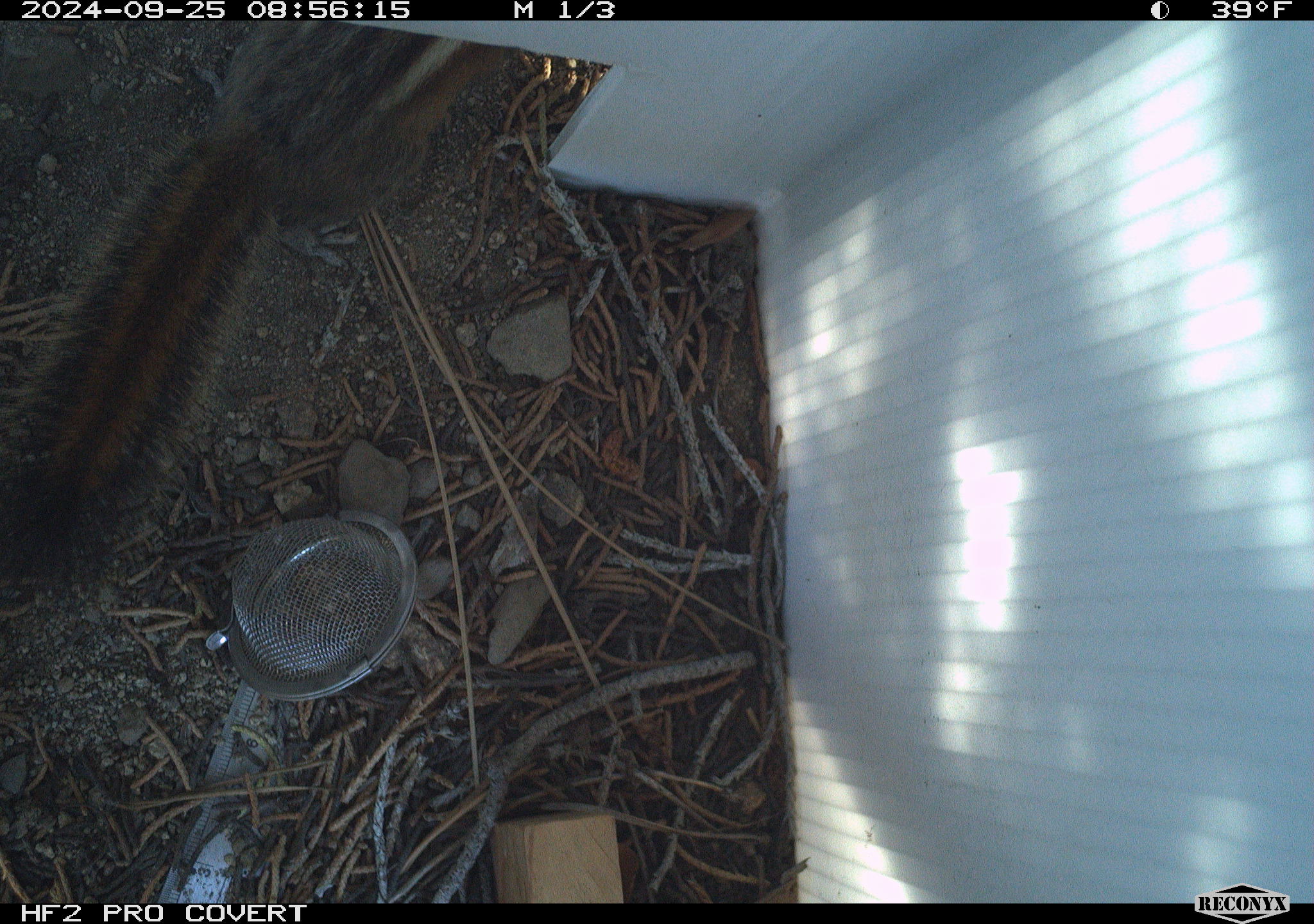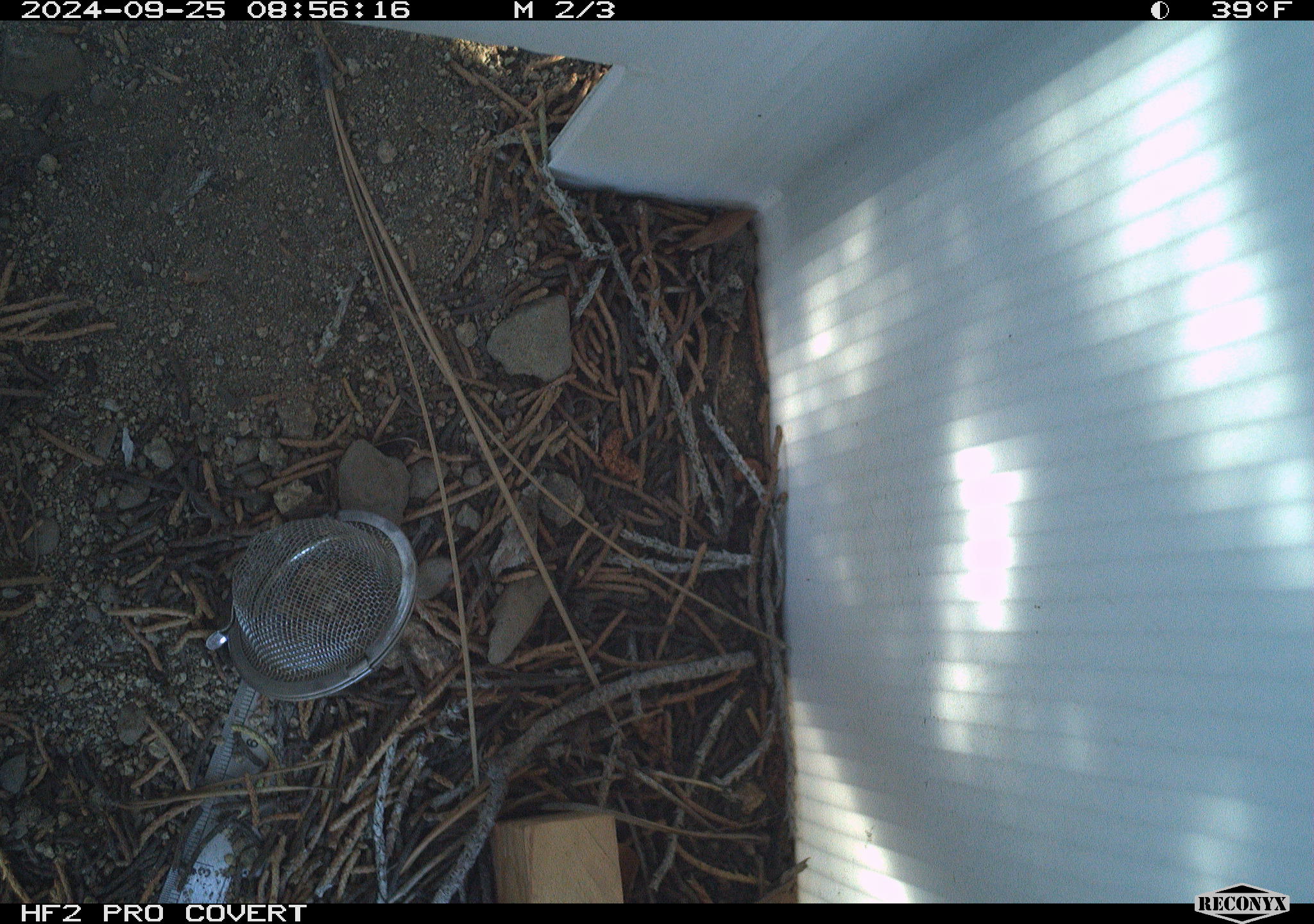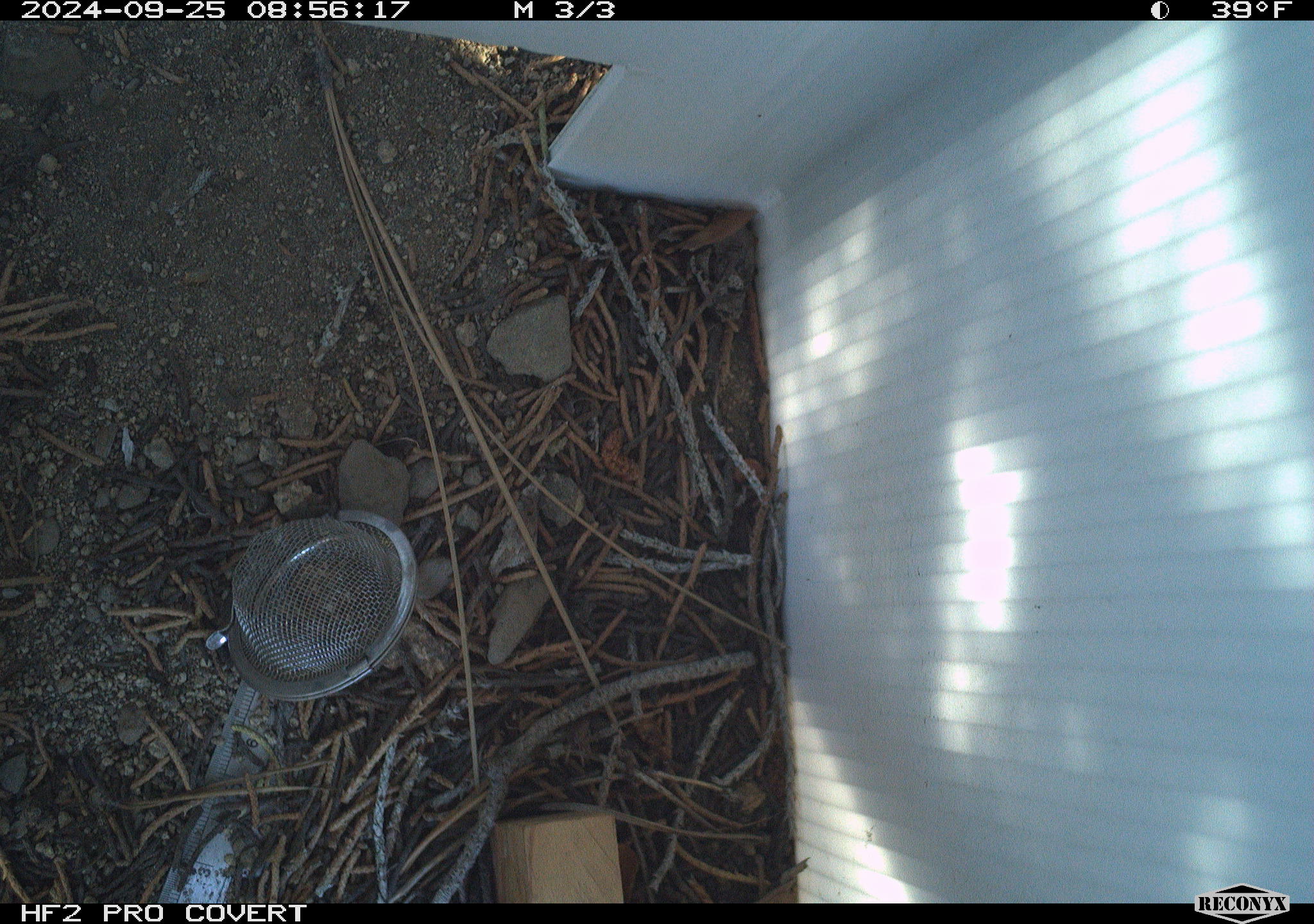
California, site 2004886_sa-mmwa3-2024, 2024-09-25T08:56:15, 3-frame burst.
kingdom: Animalia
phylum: Chordata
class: Mammalia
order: Rodentia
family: Sciuridae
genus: Neotamias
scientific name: Neotamias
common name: western chipmunks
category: neotamias species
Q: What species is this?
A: Neotamias species (western chipmunks) (Neotamias).